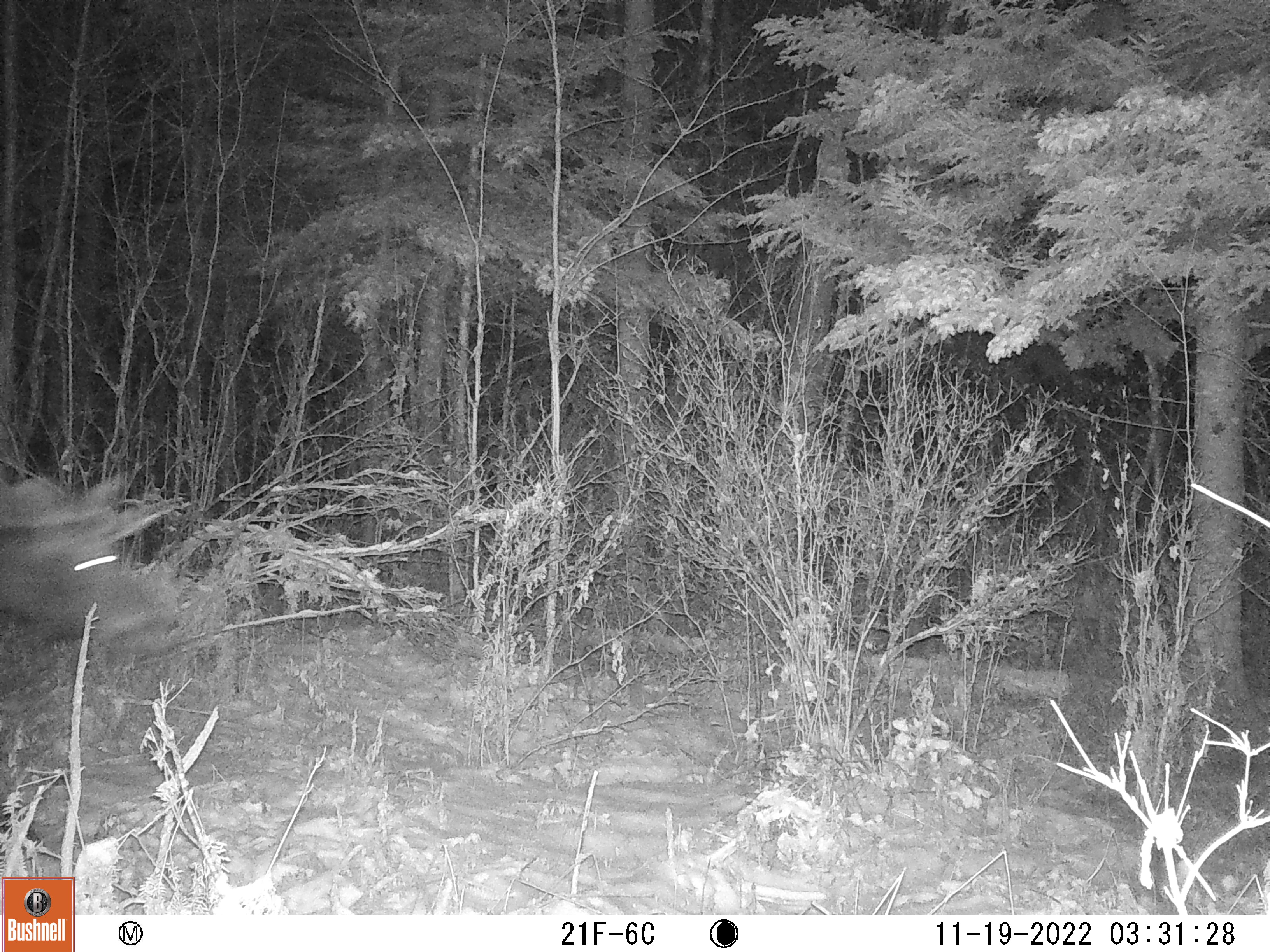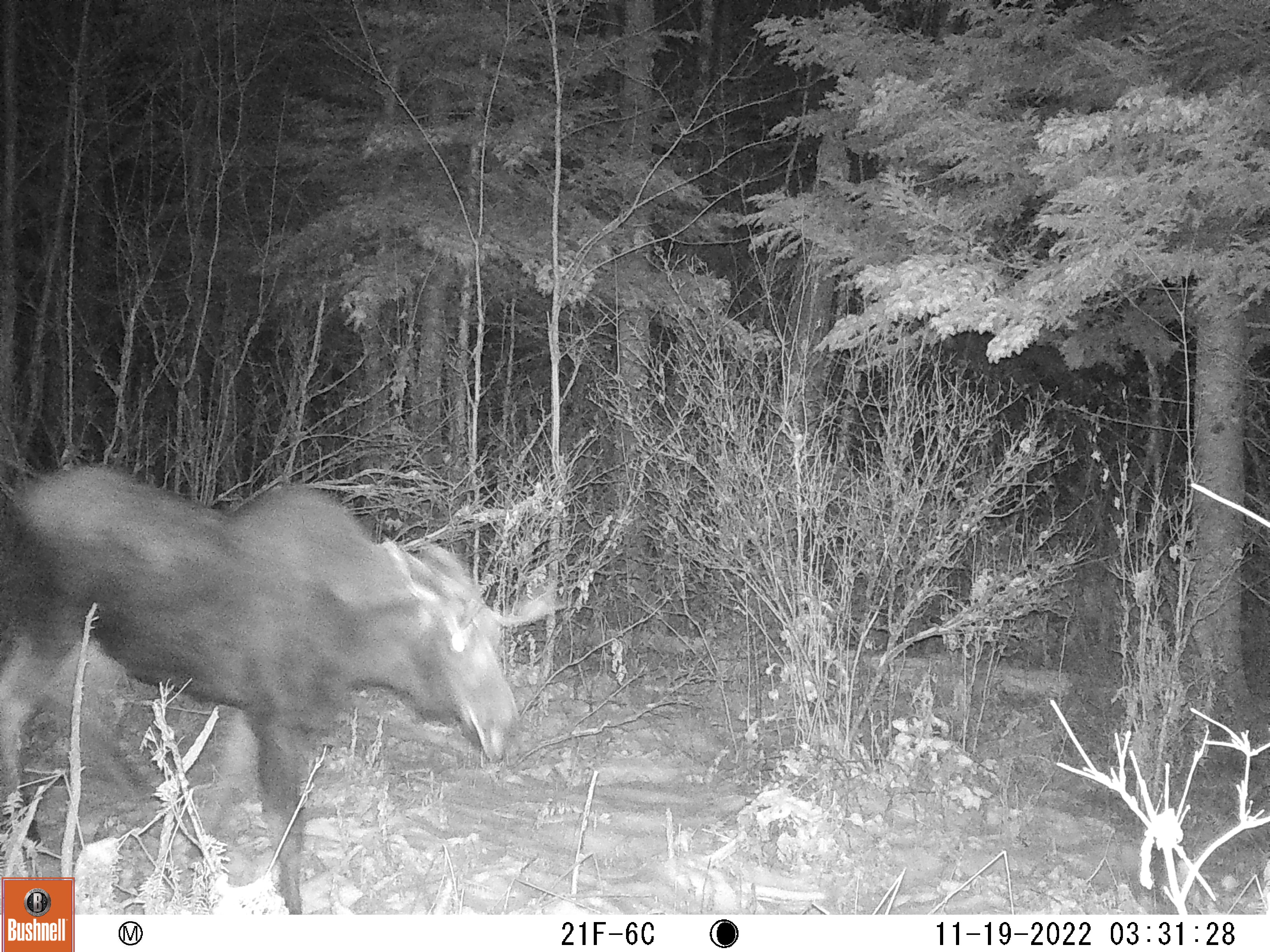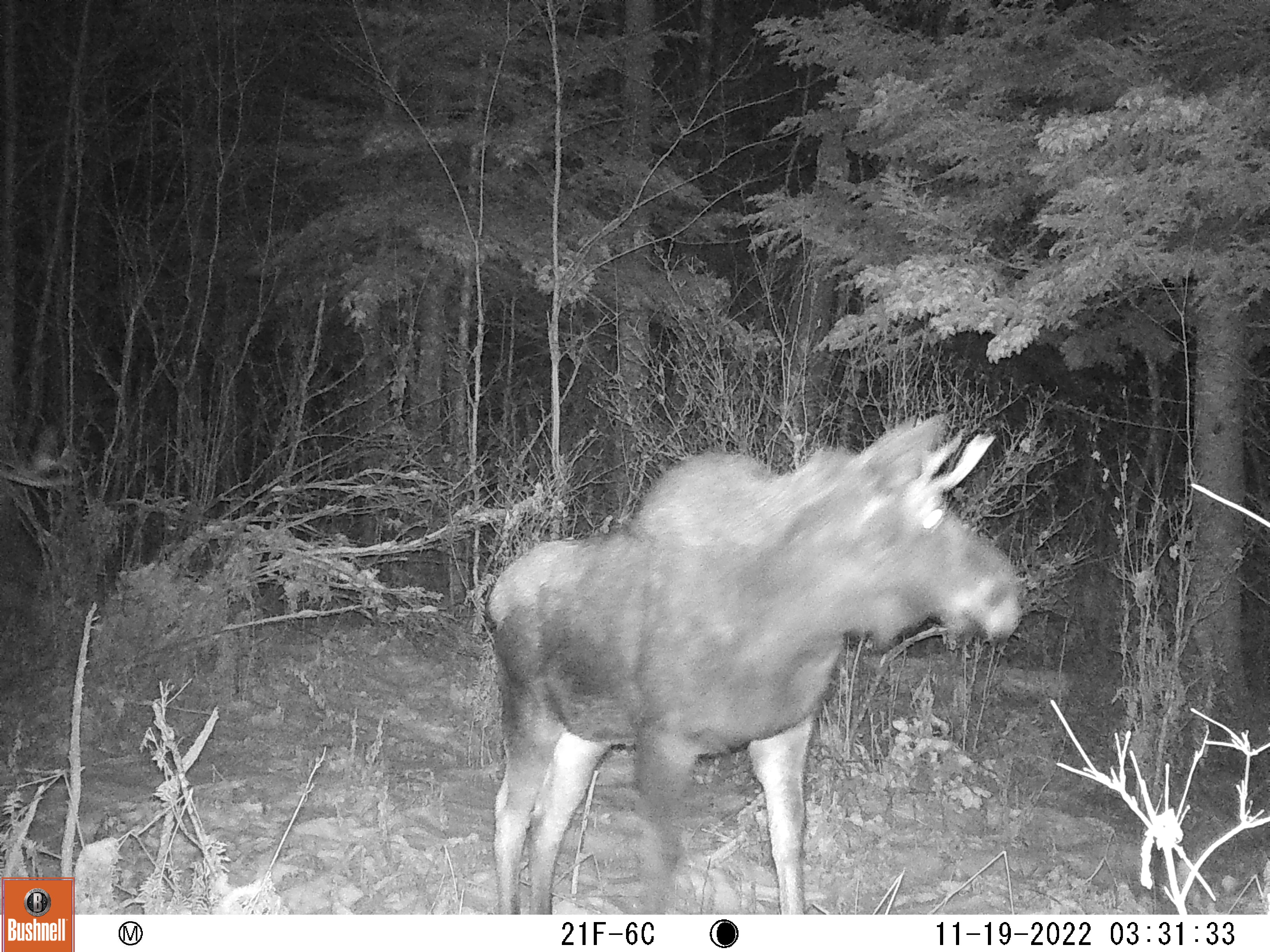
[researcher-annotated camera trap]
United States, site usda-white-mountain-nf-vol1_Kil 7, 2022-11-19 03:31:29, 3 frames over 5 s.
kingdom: Animalia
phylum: Chordata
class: Mammalia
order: Artiodactyla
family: Cervidae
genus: Alces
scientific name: Alces alces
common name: moose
Moose (Alces alces).